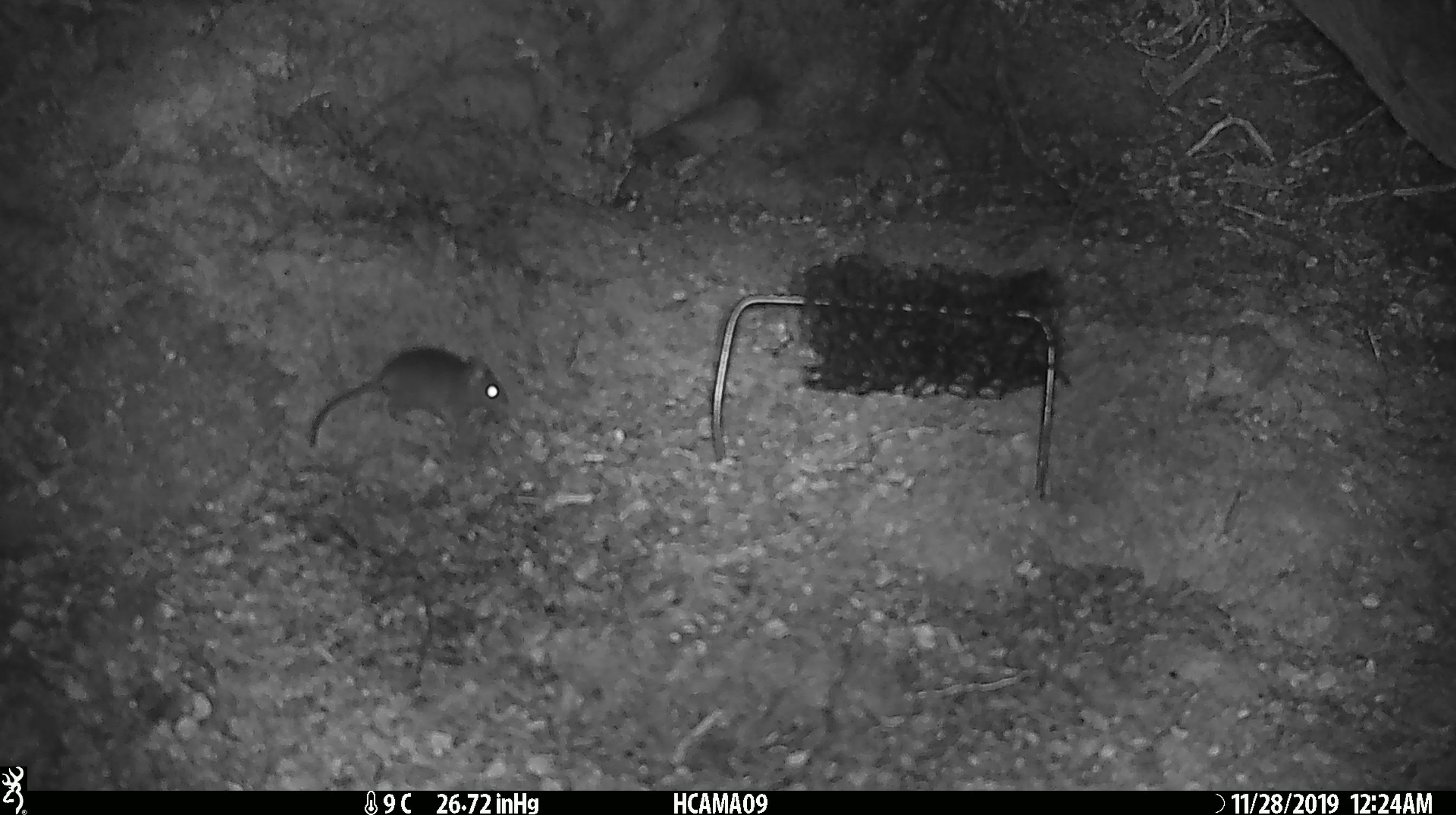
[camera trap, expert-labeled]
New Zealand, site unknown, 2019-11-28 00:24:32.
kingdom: Animalia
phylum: Chordata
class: Mammalia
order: Rodentia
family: Muridae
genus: Mus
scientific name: Mus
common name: mouse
Mouse (Mus).